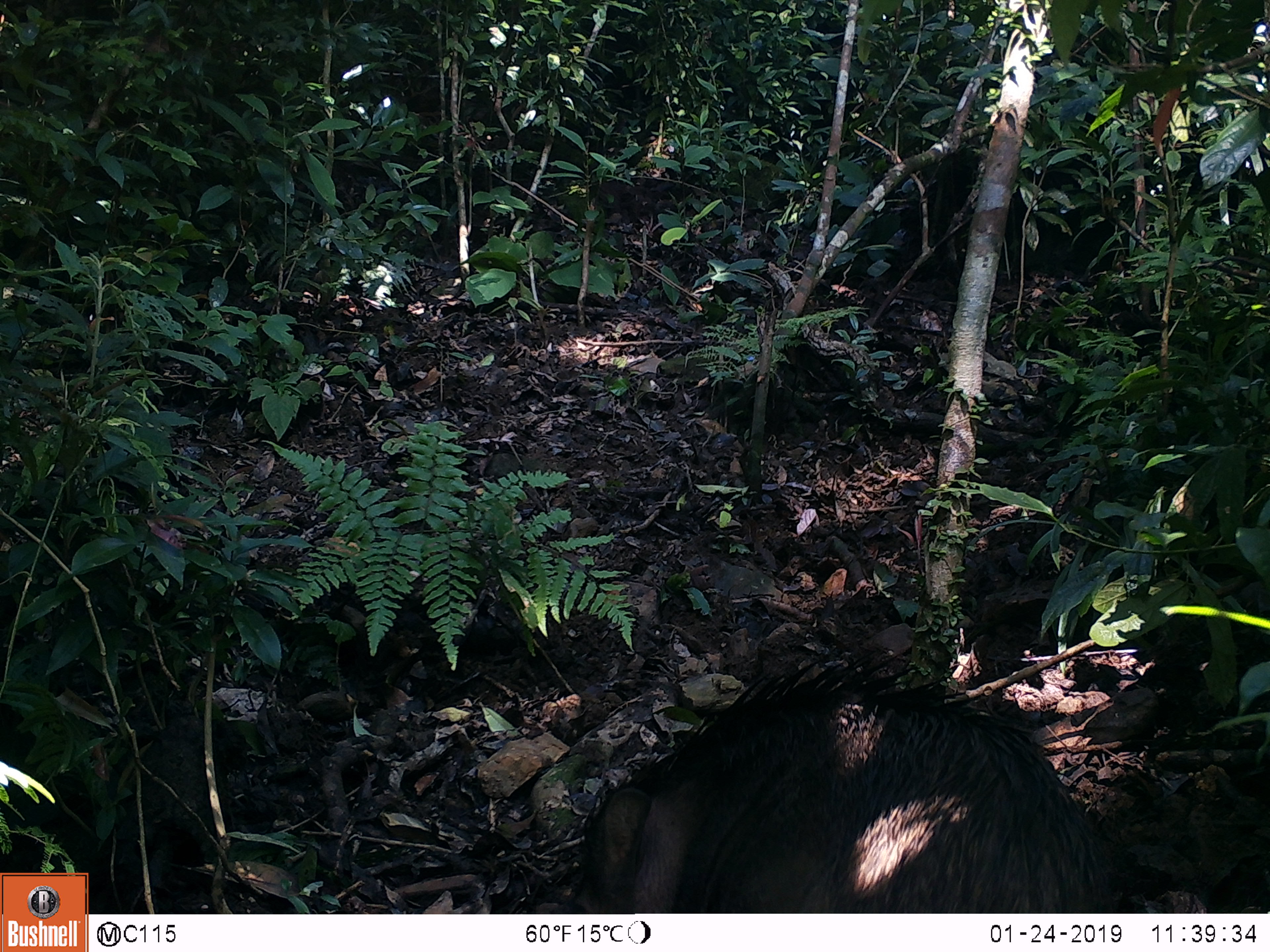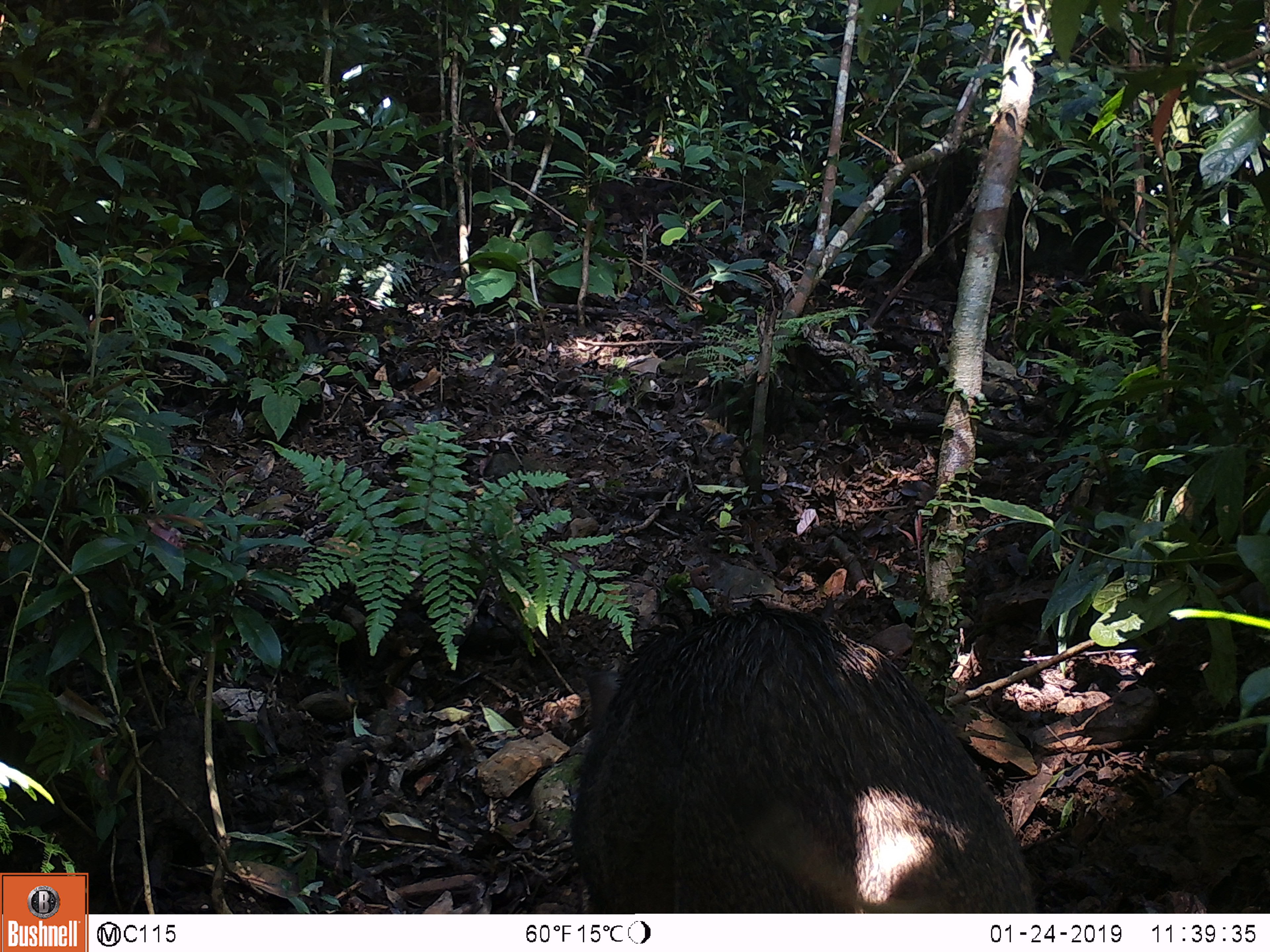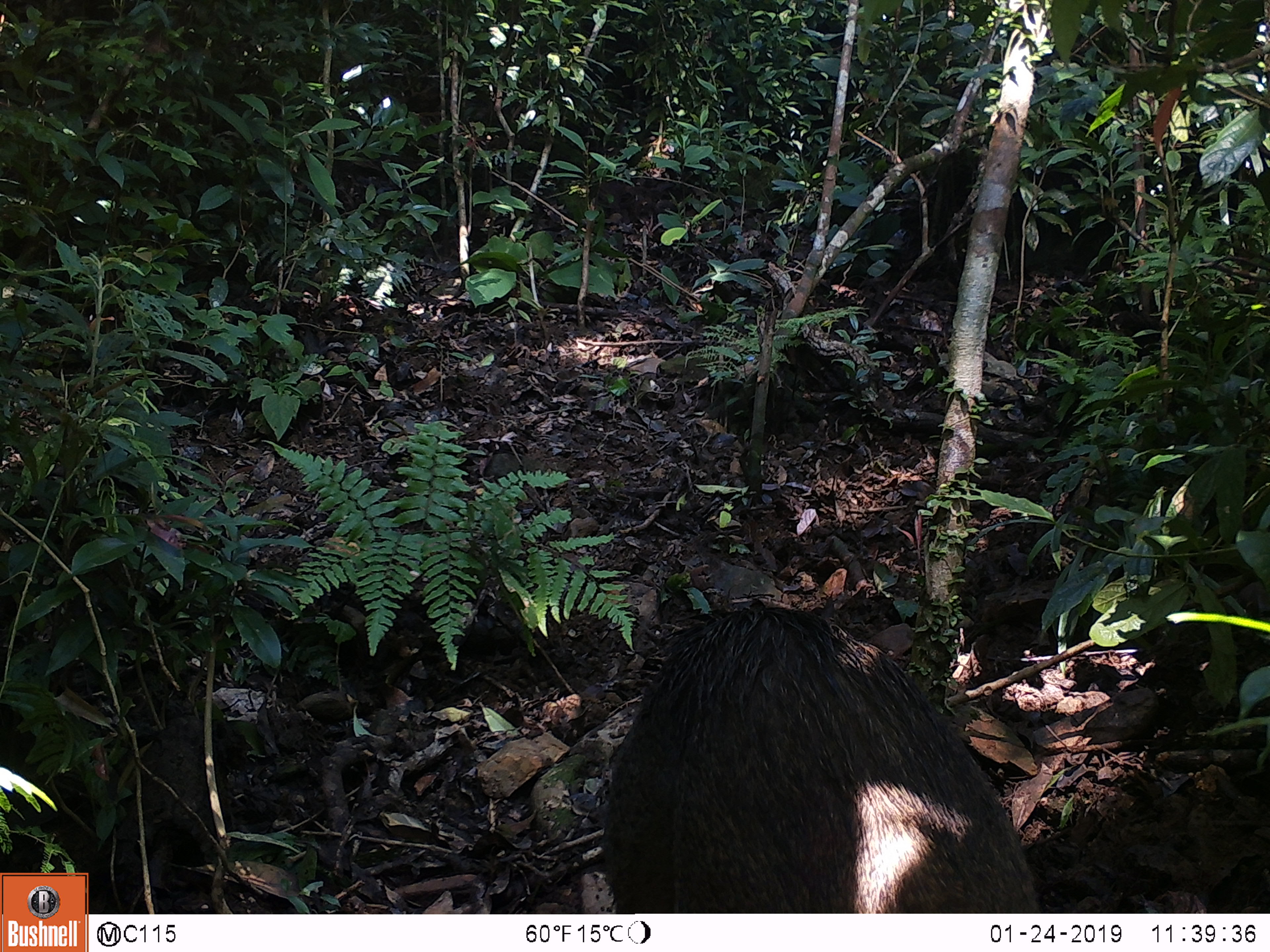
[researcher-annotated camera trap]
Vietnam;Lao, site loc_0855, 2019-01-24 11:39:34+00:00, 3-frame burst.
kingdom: Animalia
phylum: Chordata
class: Mammalia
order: Artiodactyla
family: Suidae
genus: Sus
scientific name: Sus scrofa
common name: eurasian wild pig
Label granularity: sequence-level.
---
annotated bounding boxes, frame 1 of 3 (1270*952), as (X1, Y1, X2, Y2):
eurasian wild pig: (556, 648, 1268, 913)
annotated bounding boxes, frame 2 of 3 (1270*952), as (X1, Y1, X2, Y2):
eurasian wild pig: (564, 595, 1041, 910)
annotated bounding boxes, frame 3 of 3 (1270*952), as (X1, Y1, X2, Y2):
eurasian wild pig: (564, 595, 1041, 910)